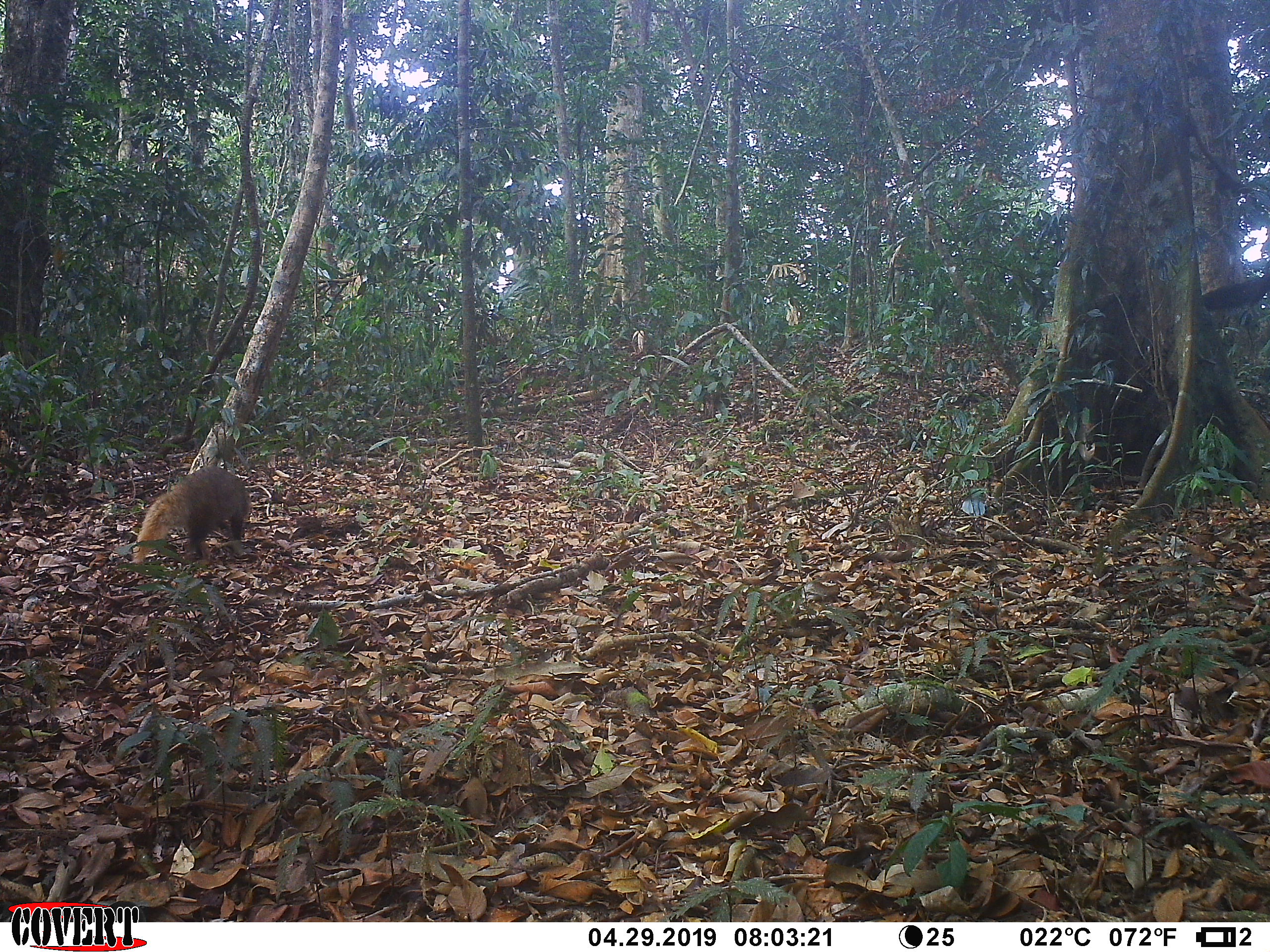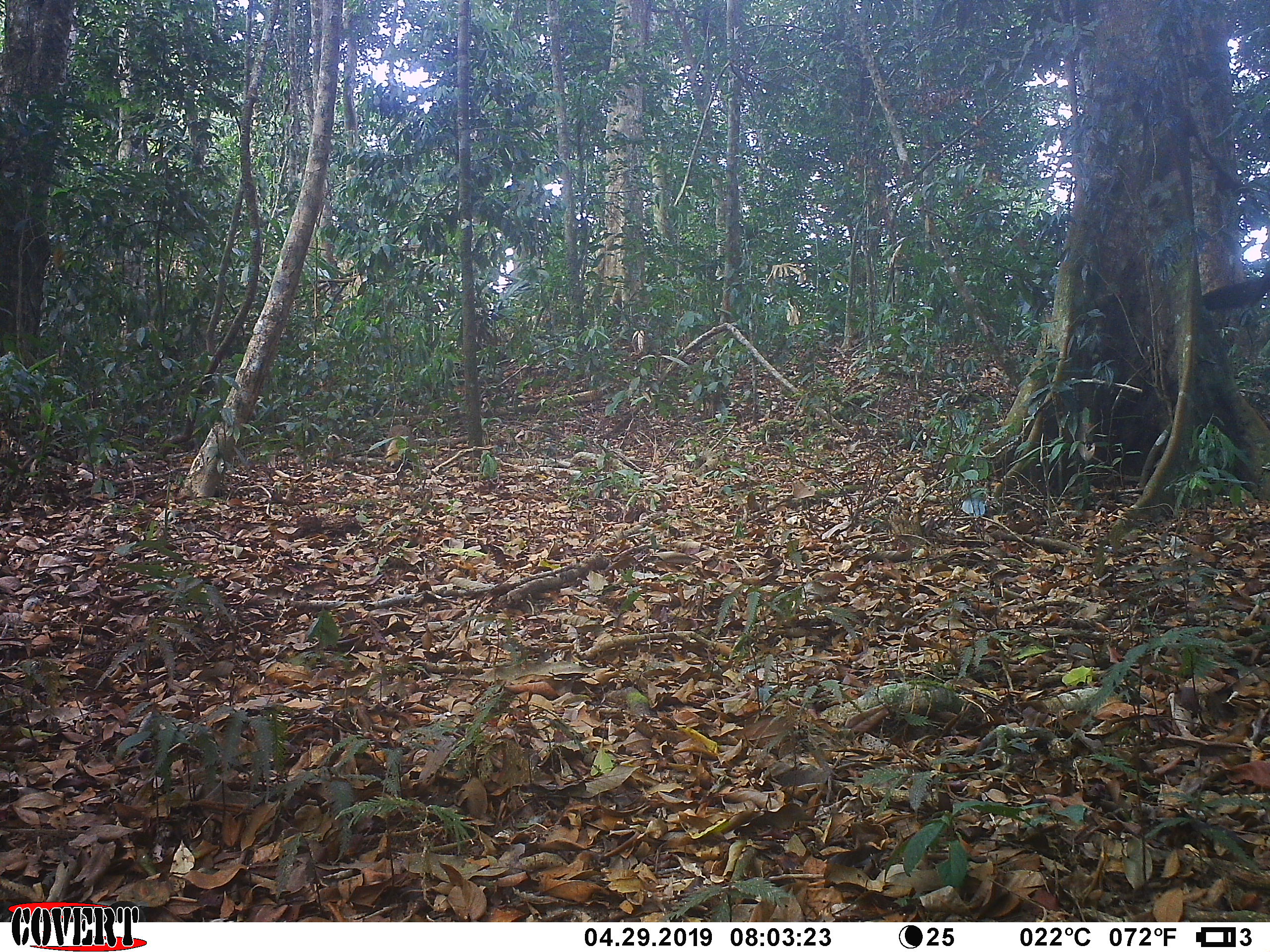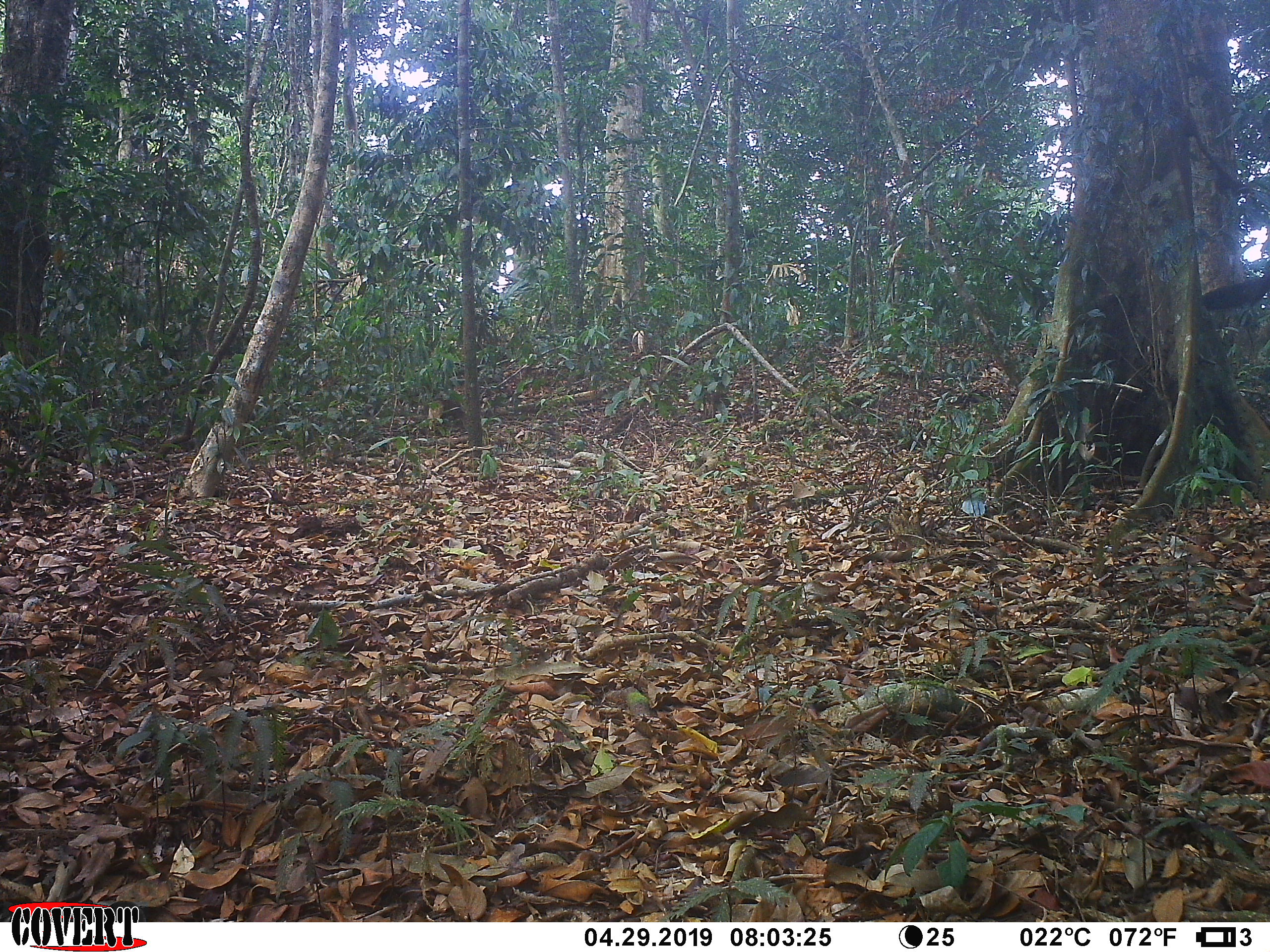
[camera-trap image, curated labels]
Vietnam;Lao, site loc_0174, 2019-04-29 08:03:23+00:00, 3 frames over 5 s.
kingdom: Animalia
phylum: Chordata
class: Mammalia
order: Carnivora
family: Herpestidae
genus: Urva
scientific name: Urva urva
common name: crab-eating mongoose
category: crab eating mongoose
Crab eating mongoose (crab-eating mongoose) (Urva urva). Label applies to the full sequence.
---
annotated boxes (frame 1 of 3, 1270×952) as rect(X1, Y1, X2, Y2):
crab eating mongoose: rect(131, 465, 251, 566)